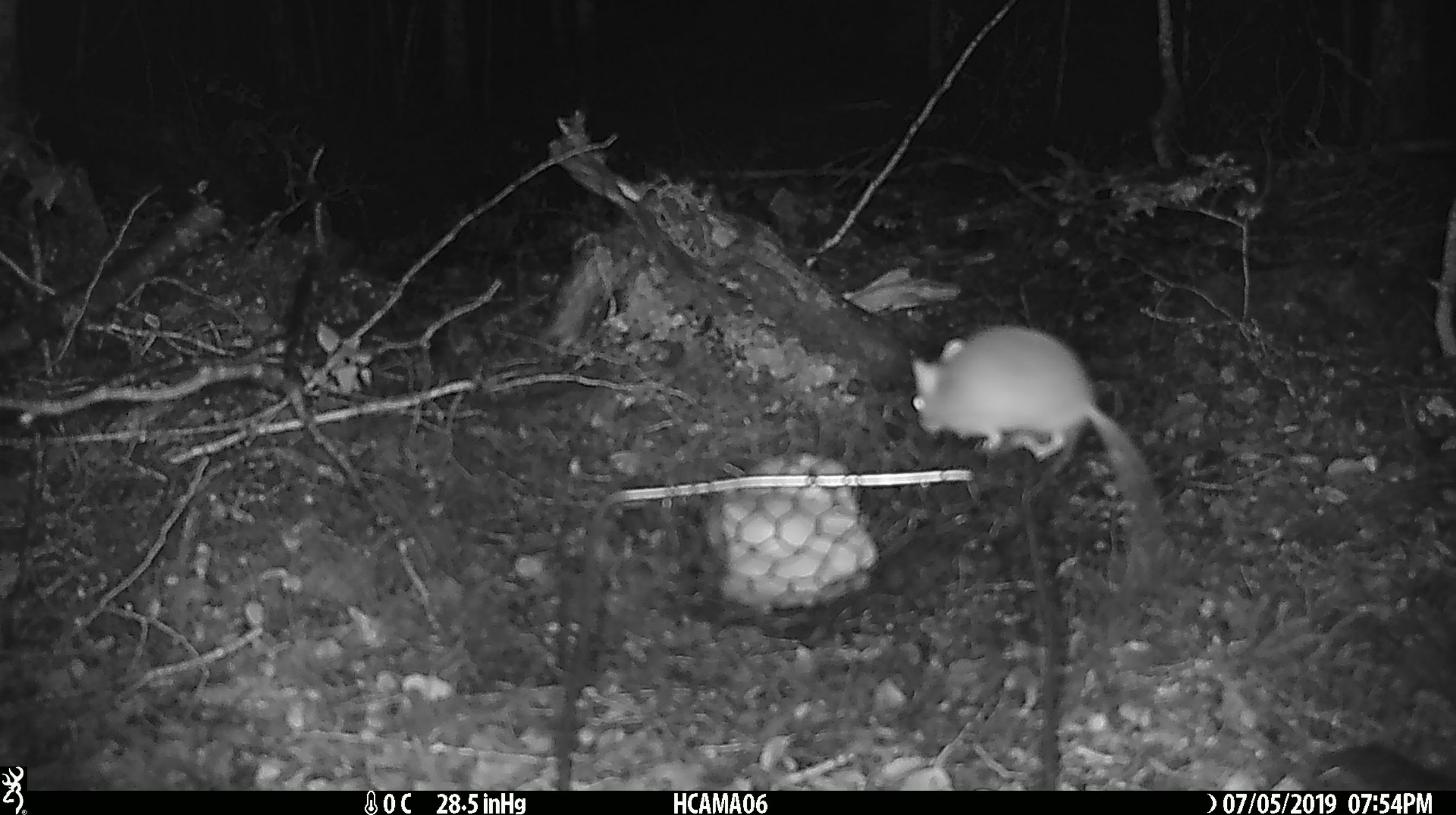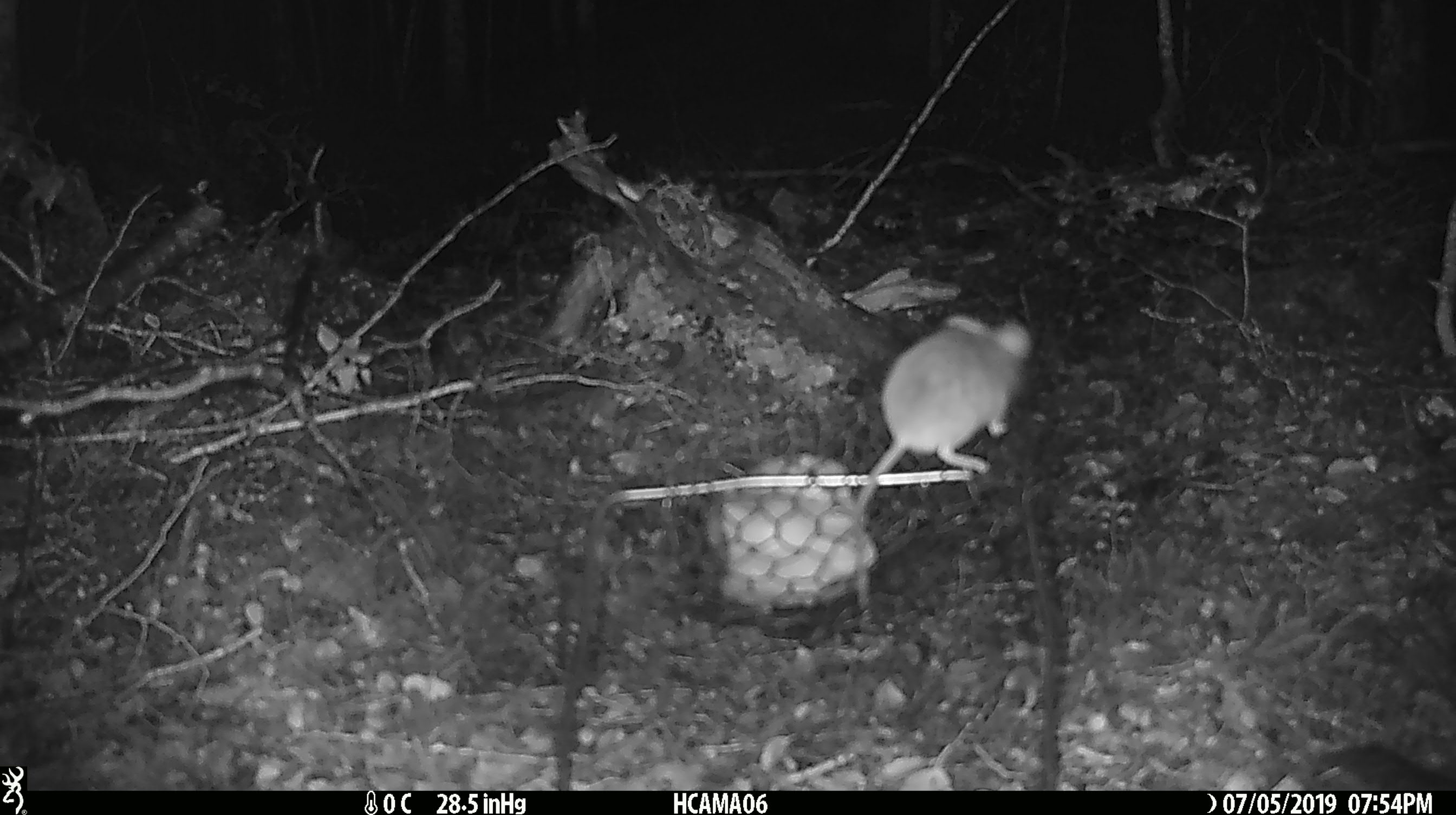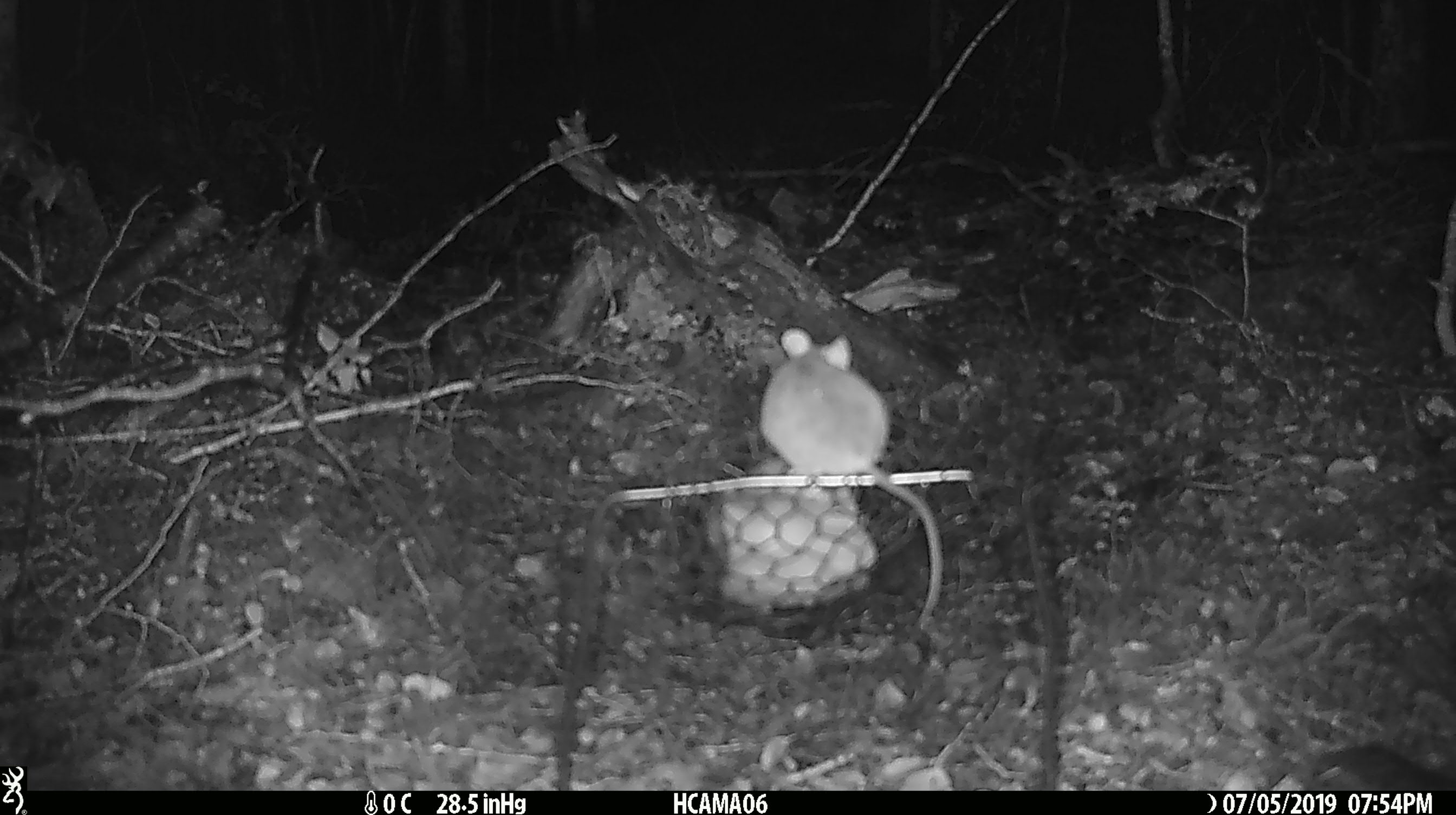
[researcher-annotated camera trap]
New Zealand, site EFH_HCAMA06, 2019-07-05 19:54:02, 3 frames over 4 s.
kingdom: Animalia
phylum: Chordata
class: Mammalia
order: Rodentia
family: Muridae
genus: Mus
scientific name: Mus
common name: mouse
Mouse (Mus).